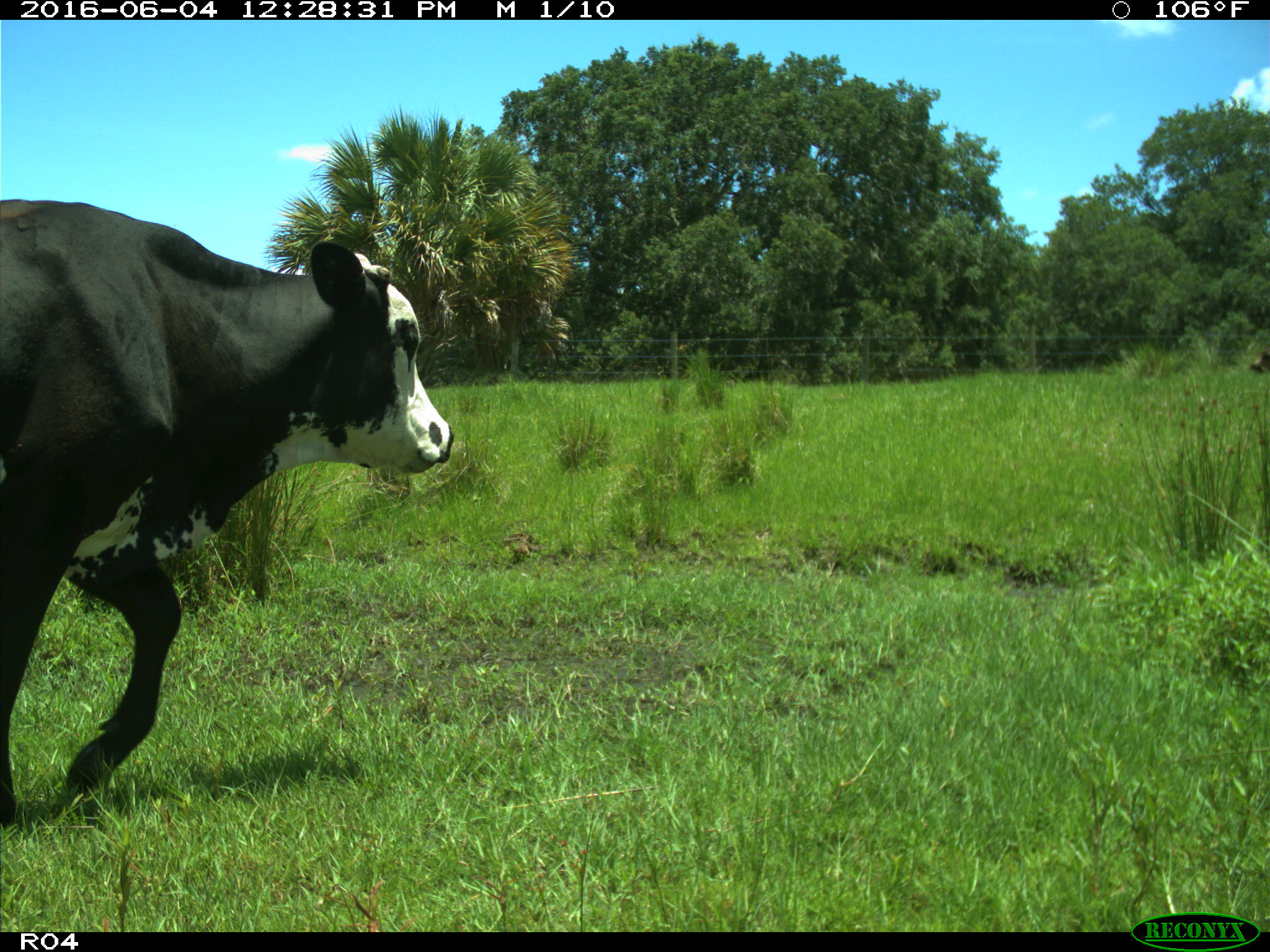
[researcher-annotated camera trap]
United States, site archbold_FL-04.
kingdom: Animalia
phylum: Chordata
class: Mammalia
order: Artiodactyla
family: Bovidae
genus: Bos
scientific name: Bos taurus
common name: domestic cow